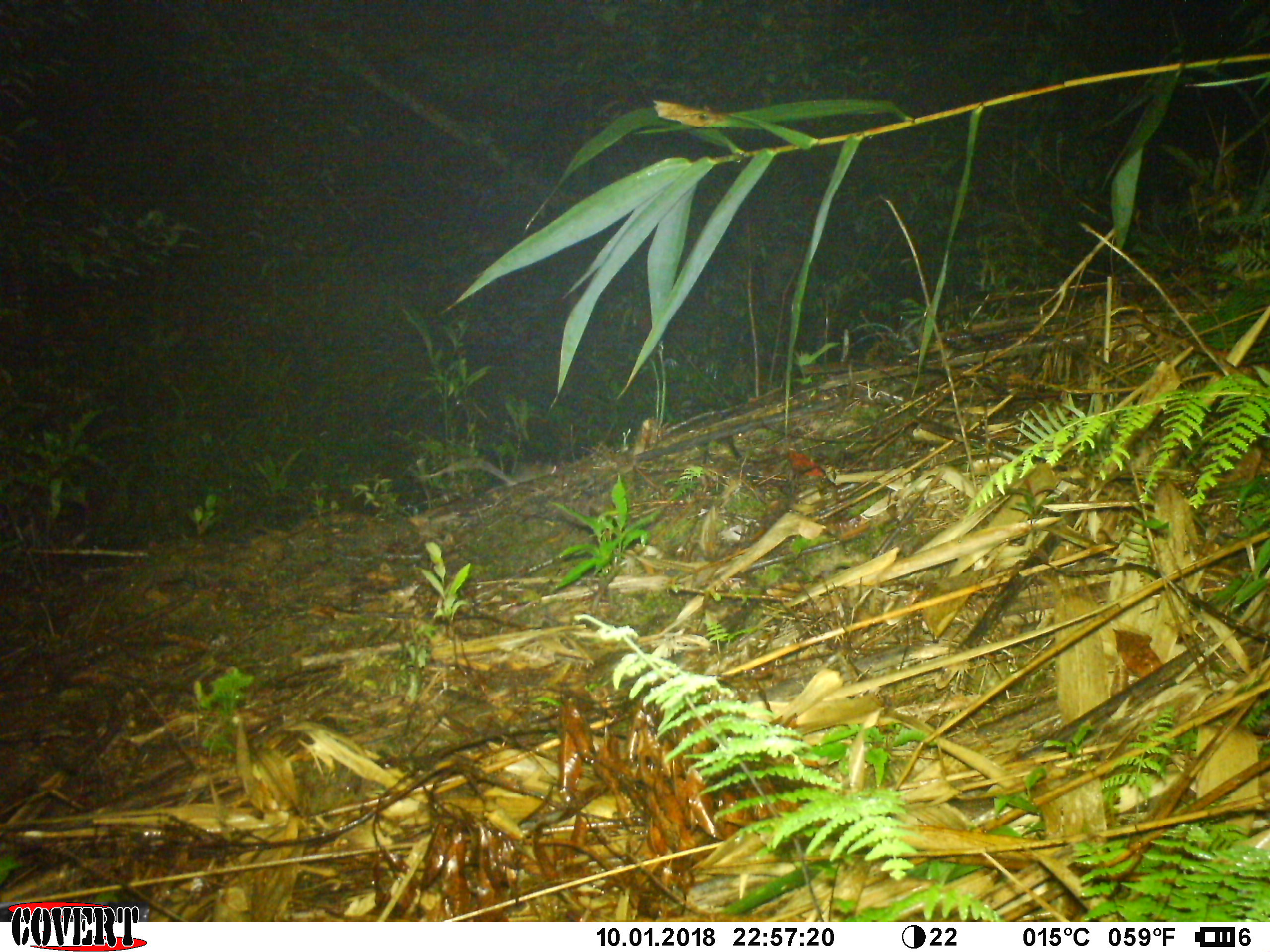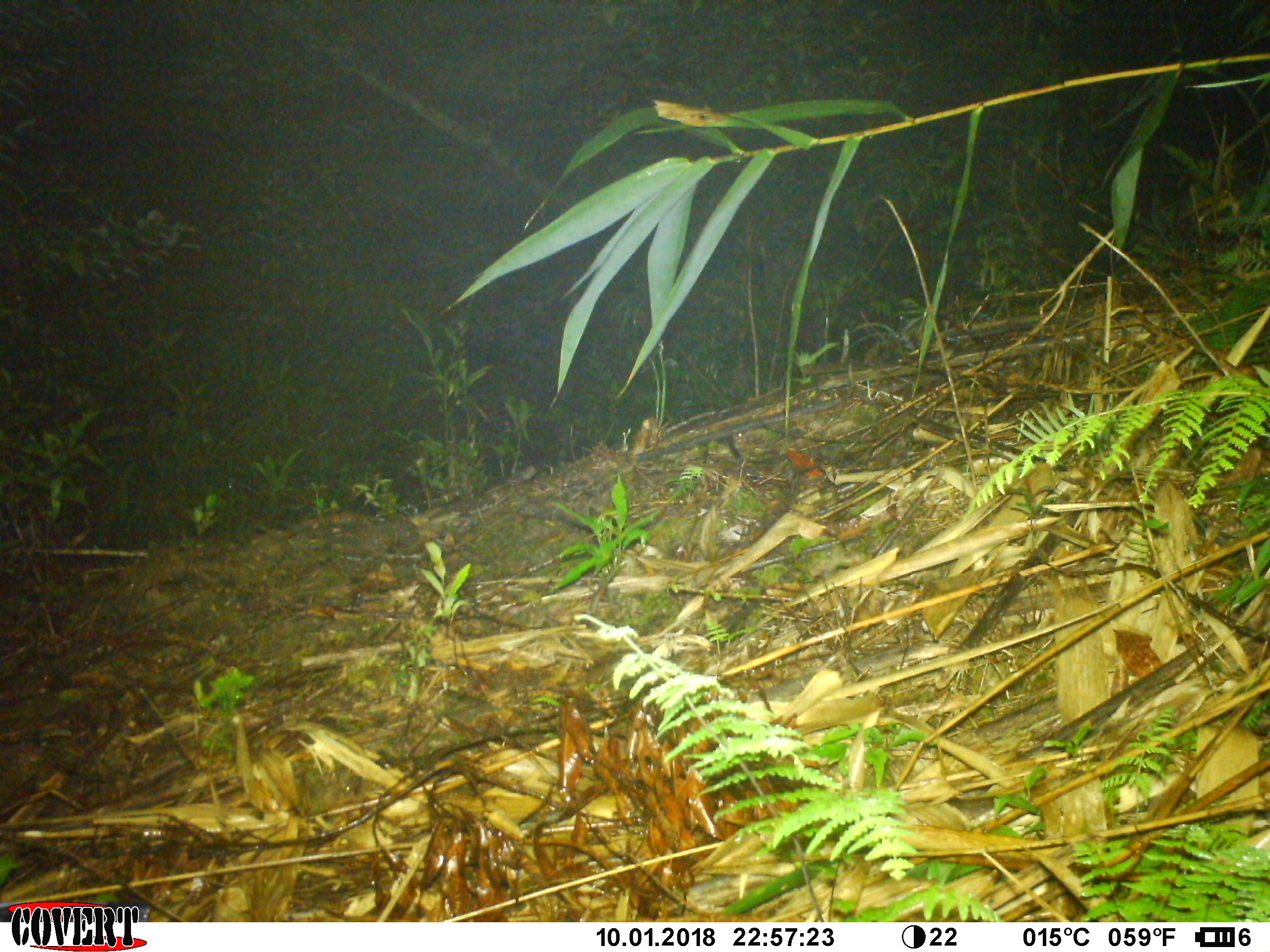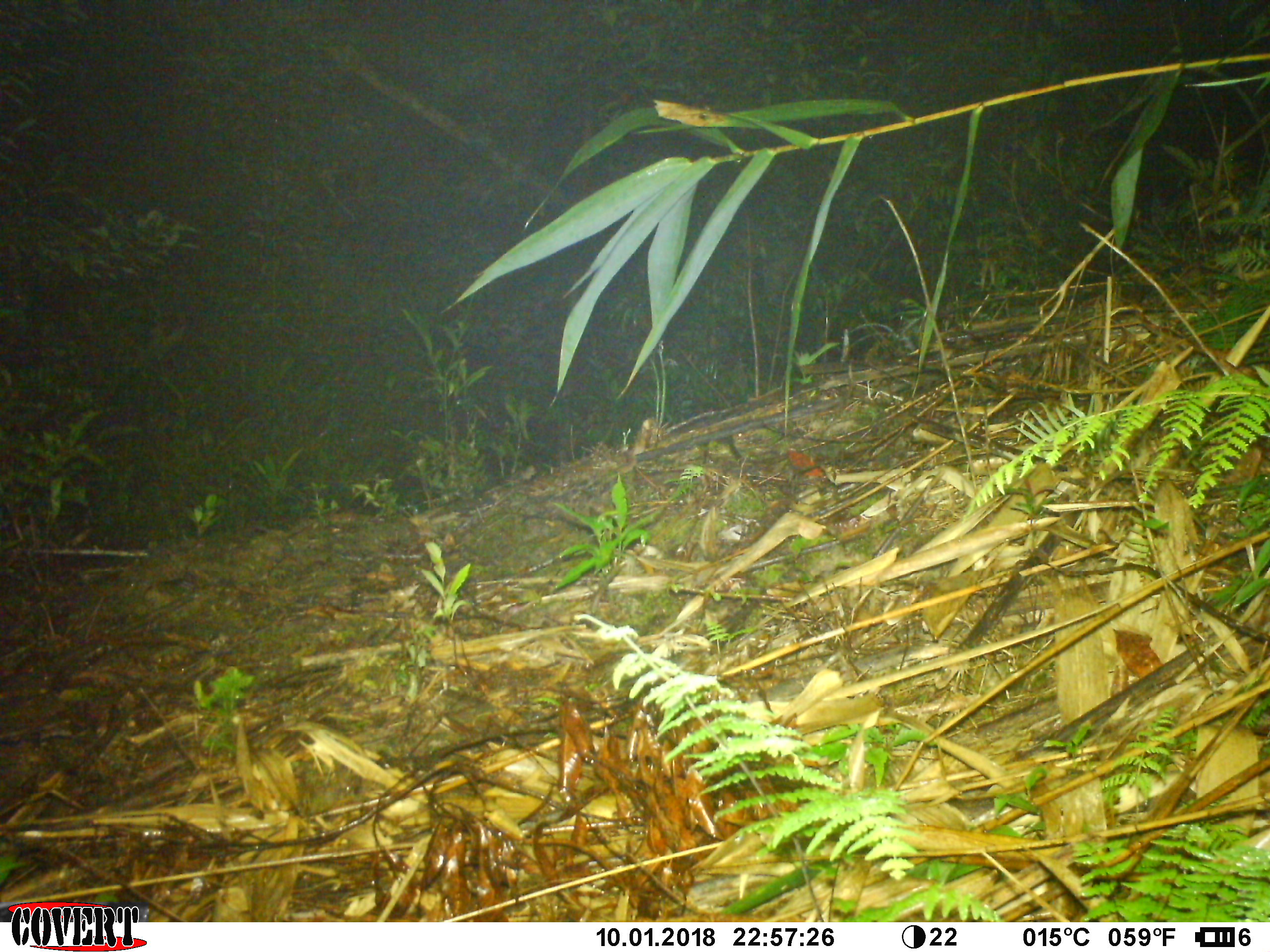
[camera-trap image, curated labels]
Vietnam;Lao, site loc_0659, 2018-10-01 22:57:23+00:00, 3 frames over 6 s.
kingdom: Animalia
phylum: Chordata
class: Mammalia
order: Rodentia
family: Muridae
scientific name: Muridae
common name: old-world mice and rats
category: unidentified murid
Unidentified murid (old-world mice and rats) (Muridae). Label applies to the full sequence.